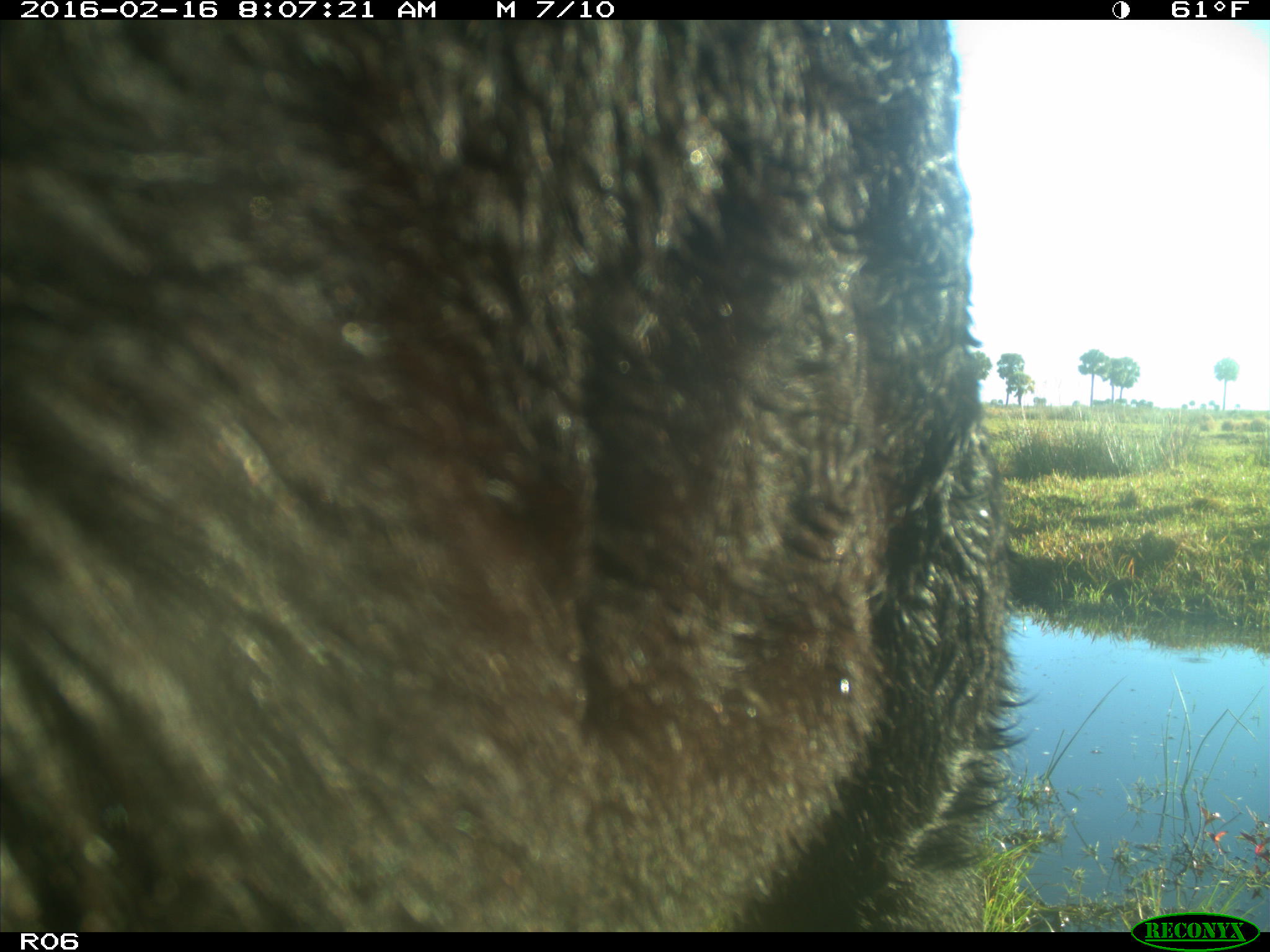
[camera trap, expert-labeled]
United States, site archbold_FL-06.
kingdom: Animalia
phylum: Chordata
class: Mammalia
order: Artiodactyla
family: Bovidae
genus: Bos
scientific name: Bos taurus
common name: domestic cow